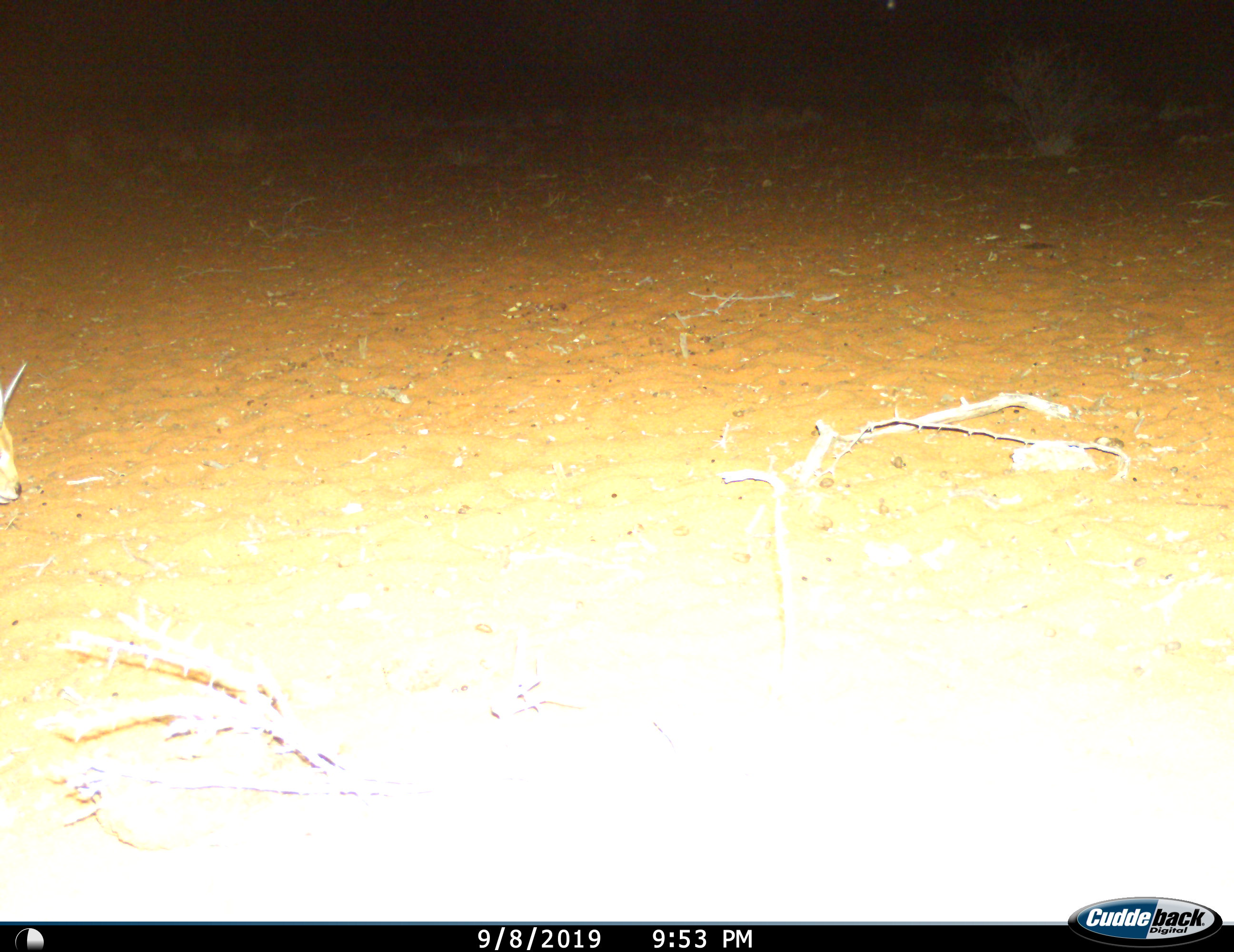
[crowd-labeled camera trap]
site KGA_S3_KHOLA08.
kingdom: Animalia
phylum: Chordata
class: Mammalia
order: Artiodactyla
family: Bovidae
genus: Raphicerus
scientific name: Raphicerus campestris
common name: steenbok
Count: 1.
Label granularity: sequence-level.